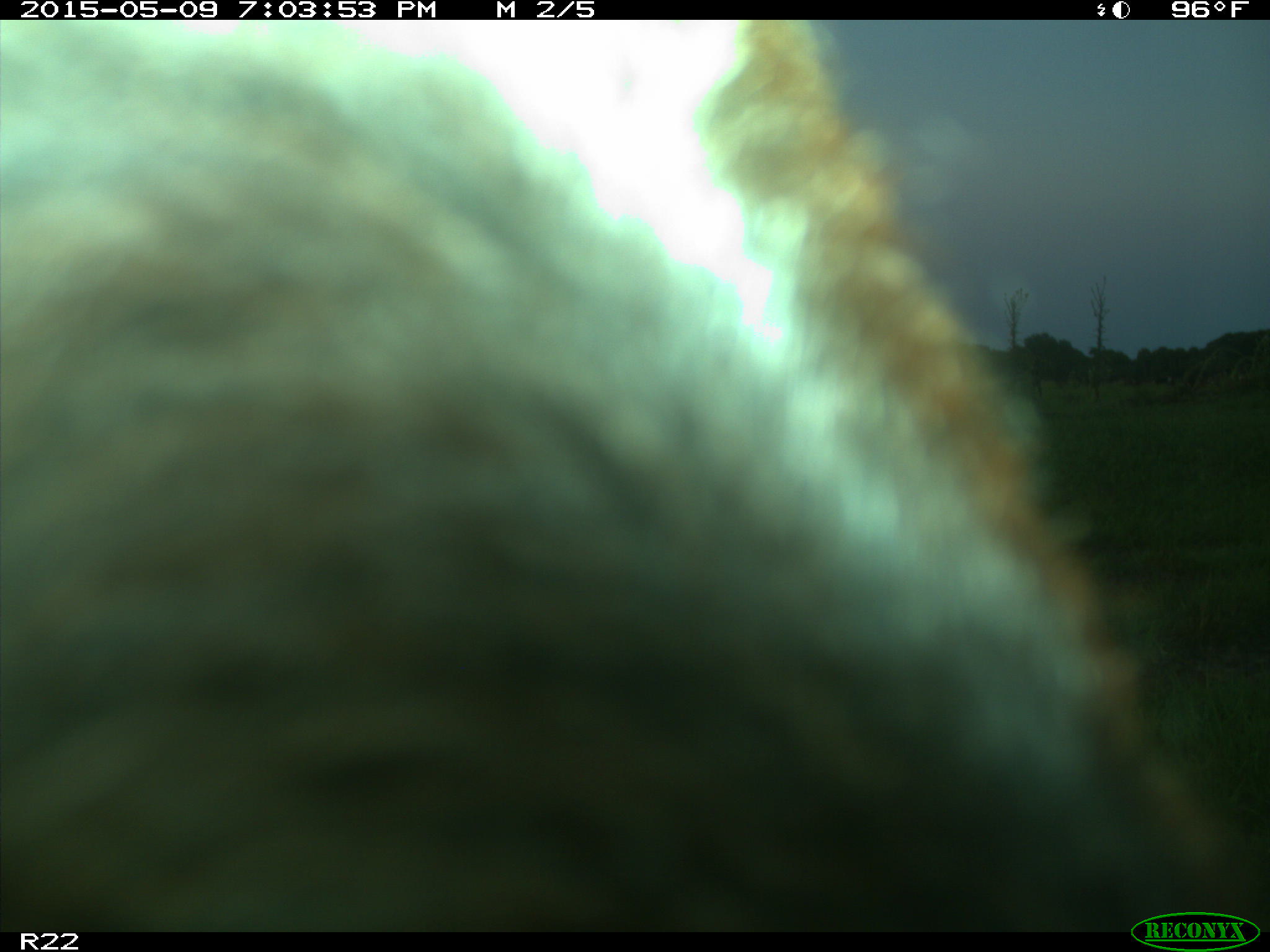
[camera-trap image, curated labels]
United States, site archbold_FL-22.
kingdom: Animalia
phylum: Chordata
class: Mammalia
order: Artiodactyla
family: Bovidae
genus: Bos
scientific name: Bos taurus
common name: domestic cow